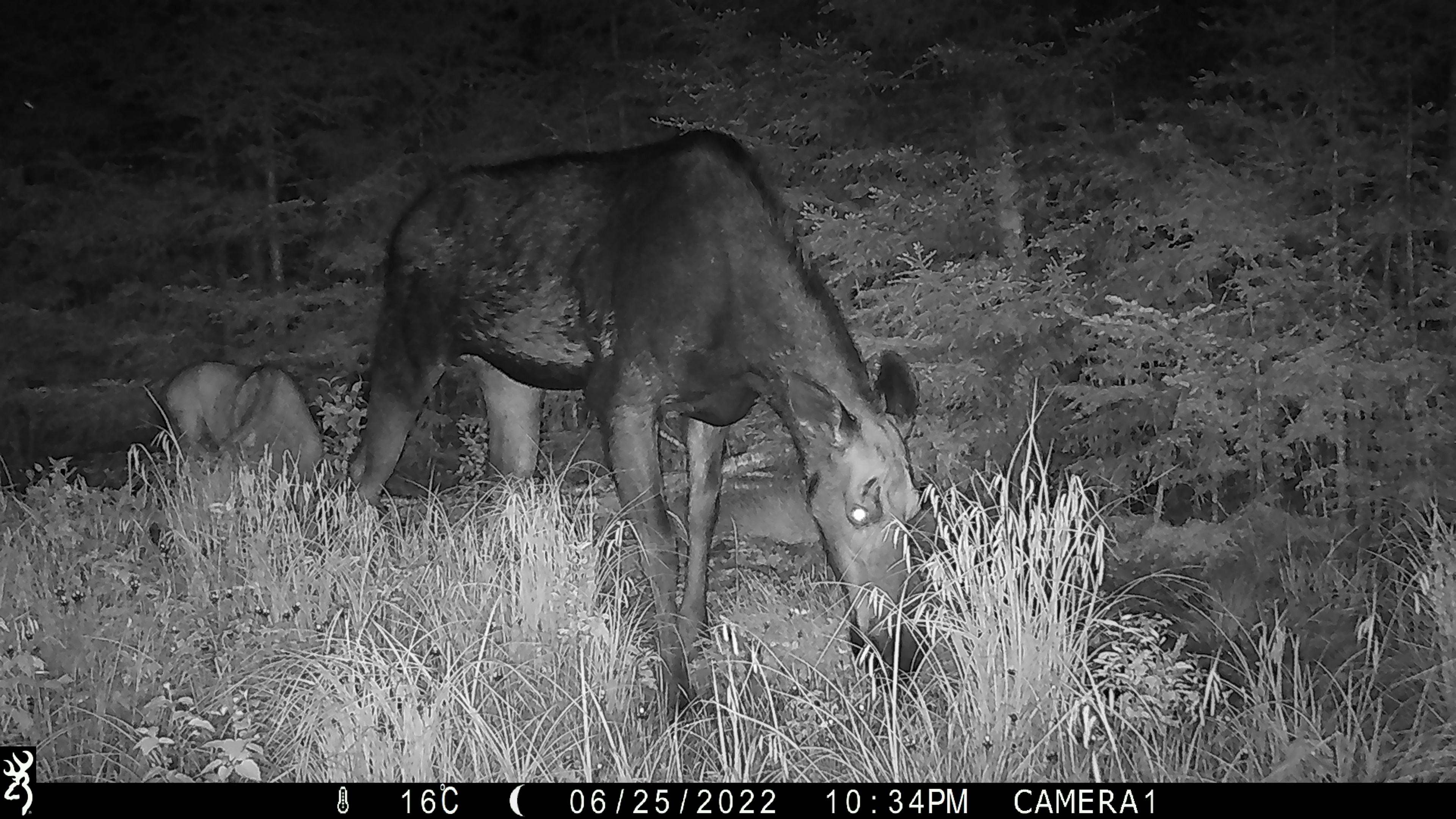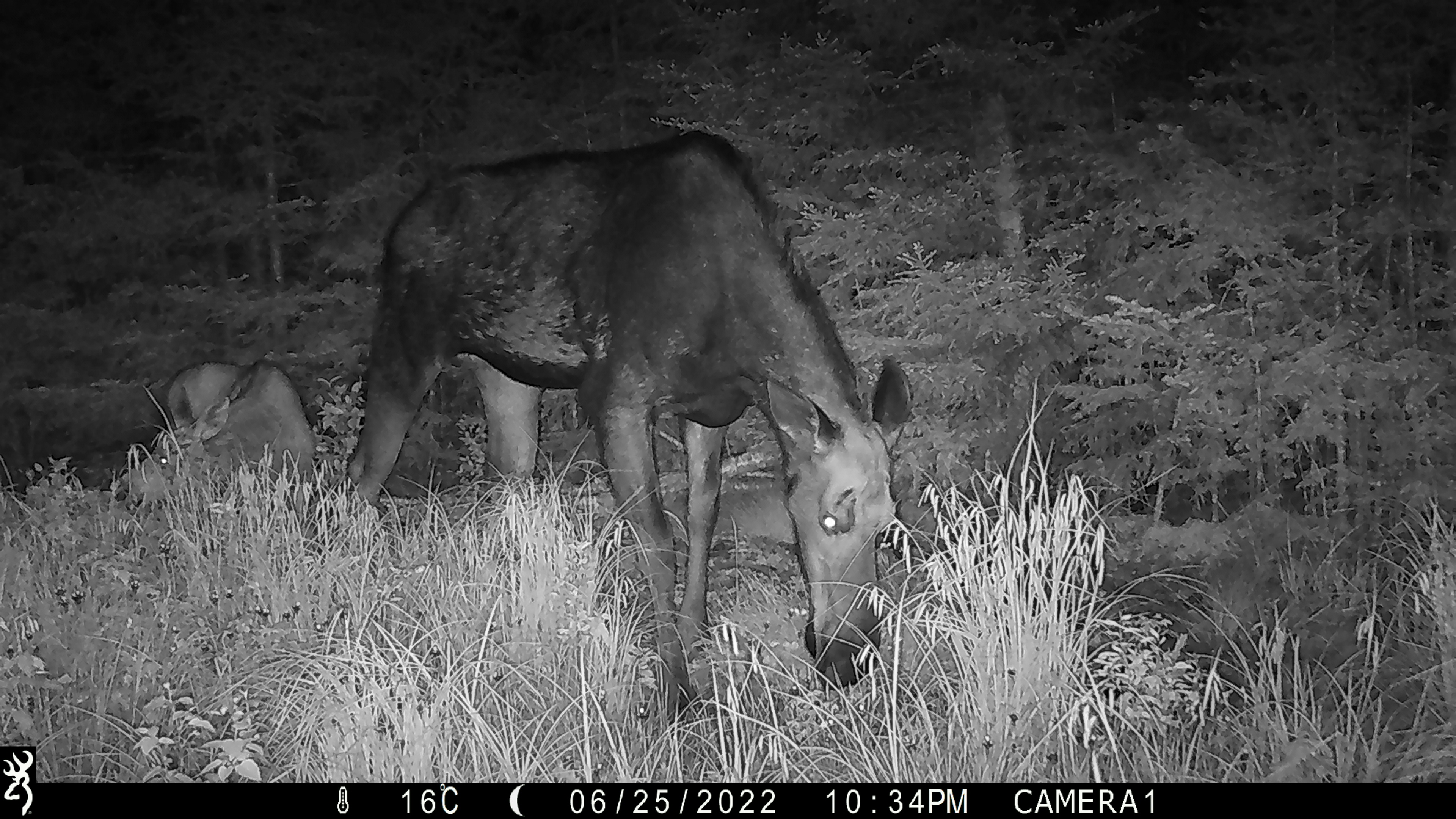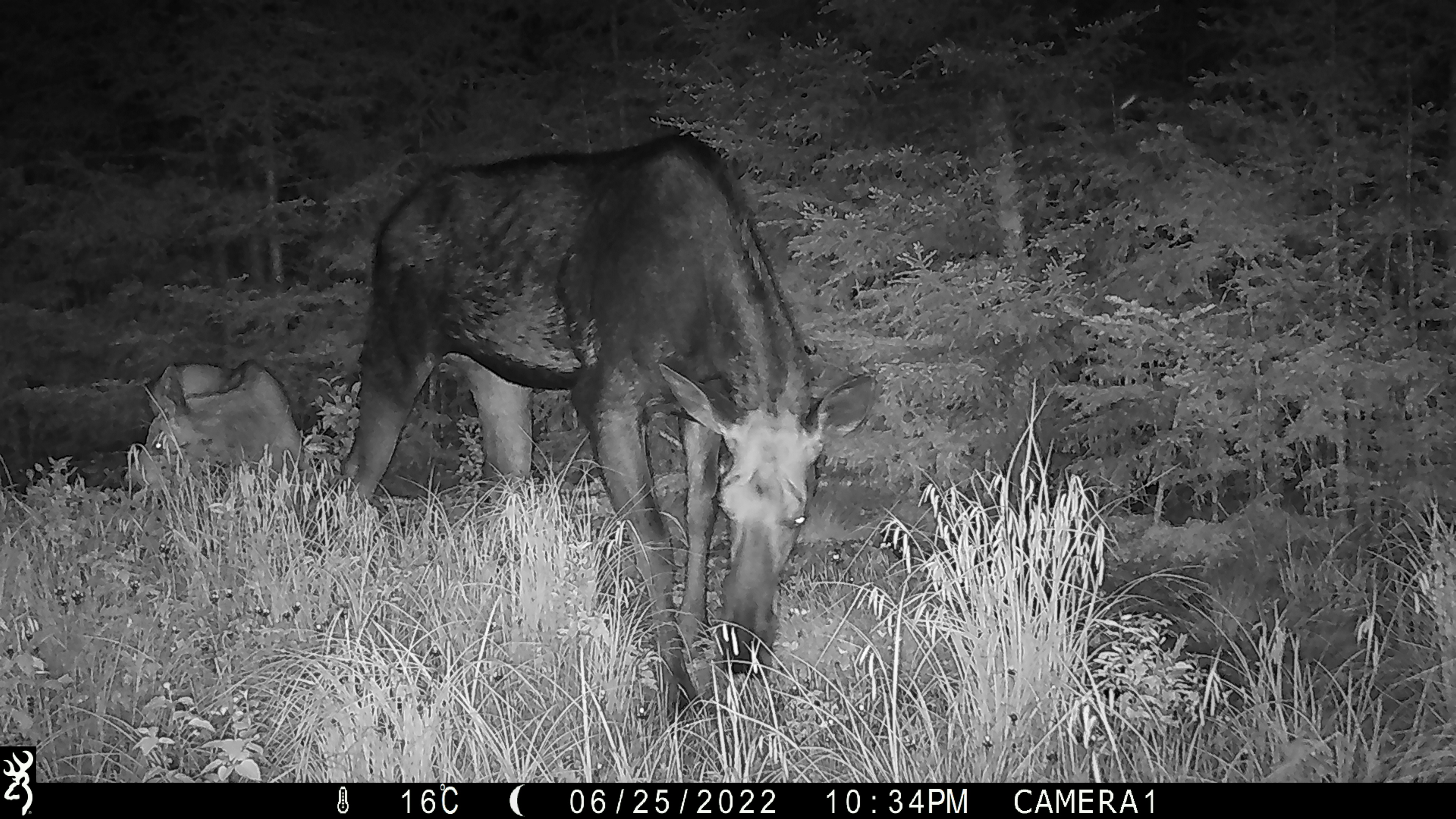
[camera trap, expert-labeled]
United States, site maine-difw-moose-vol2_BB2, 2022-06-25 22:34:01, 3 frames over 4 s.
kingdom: Animalia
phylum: Chordata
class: Mammalia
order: Artiodactyla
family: Cervidae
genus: Alces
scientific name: Alces alces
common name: moose